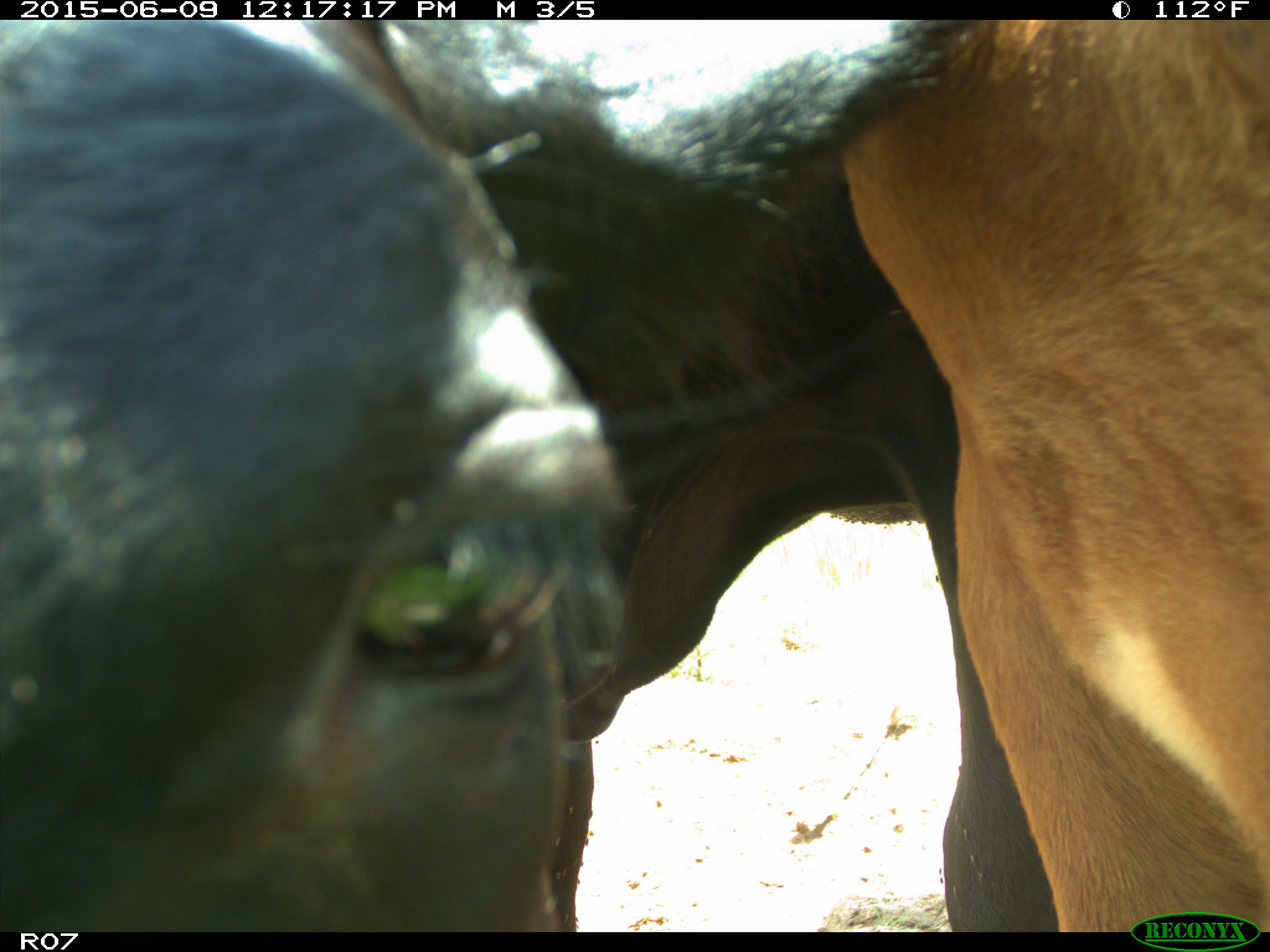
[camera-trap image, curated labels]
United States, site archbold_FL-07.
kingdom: Animalia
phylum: Chordata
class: Mammalia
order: Artiodactyla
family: Bovidae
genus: Bos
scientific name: Bos taurus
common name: domestic cow